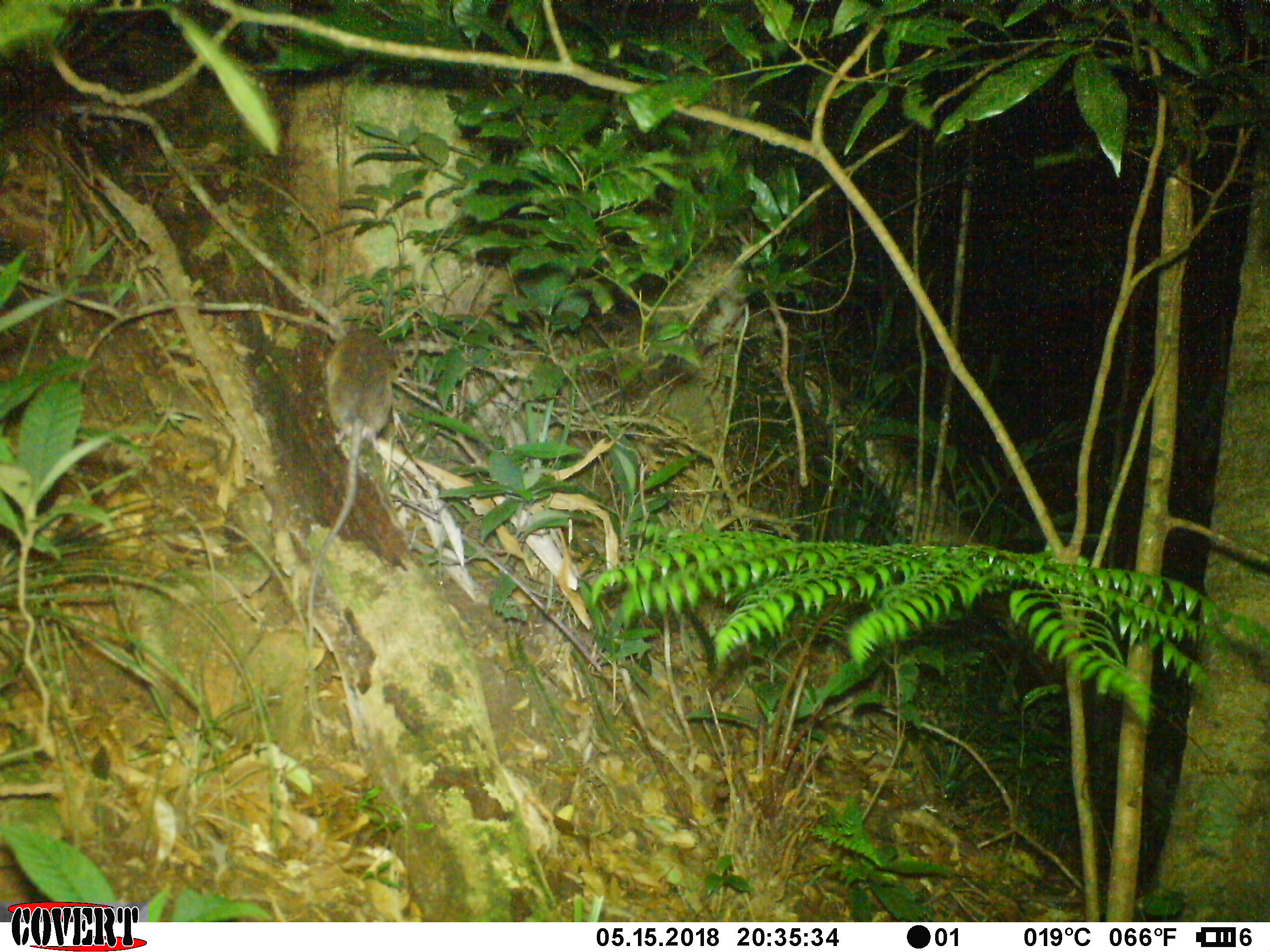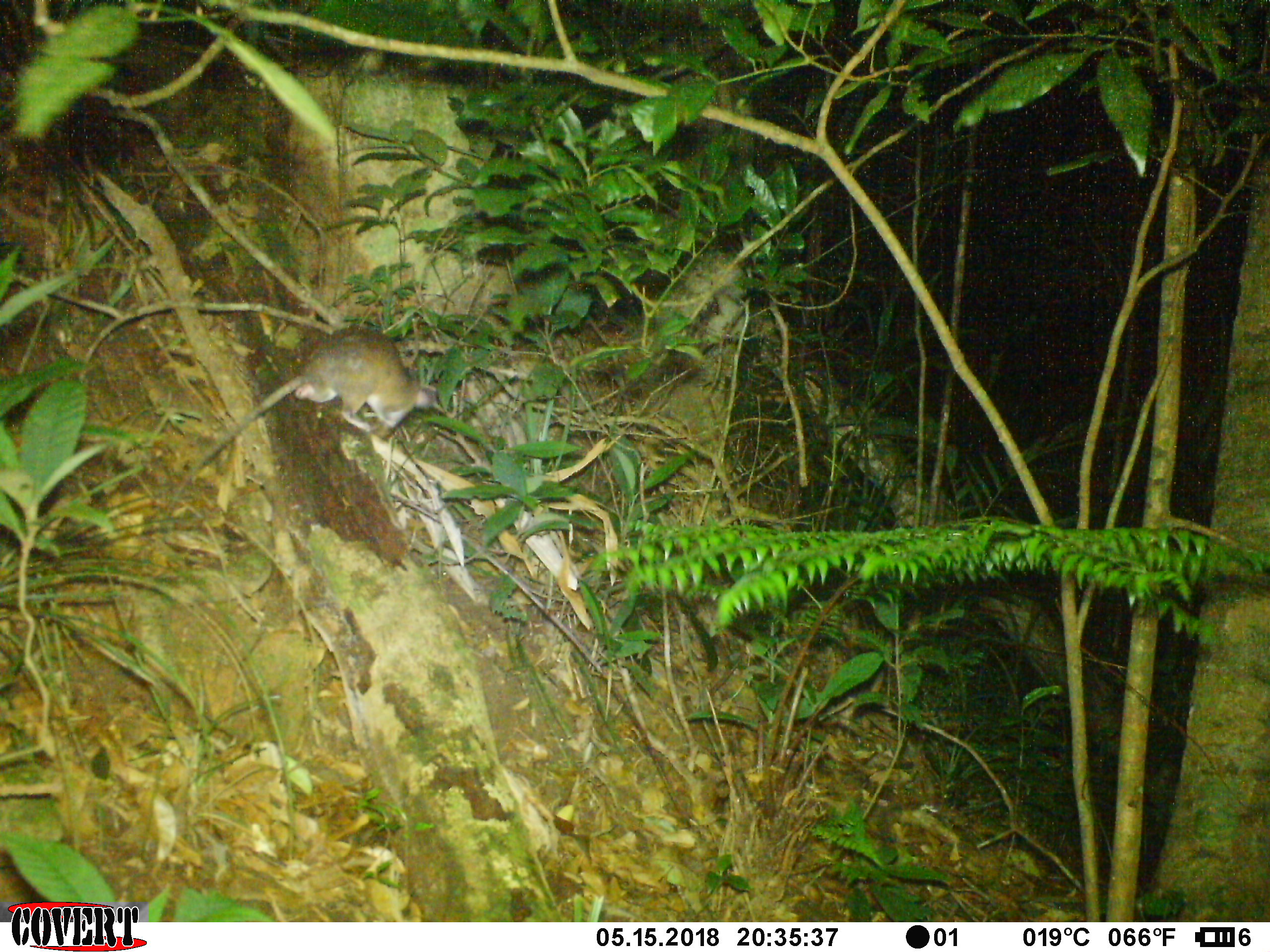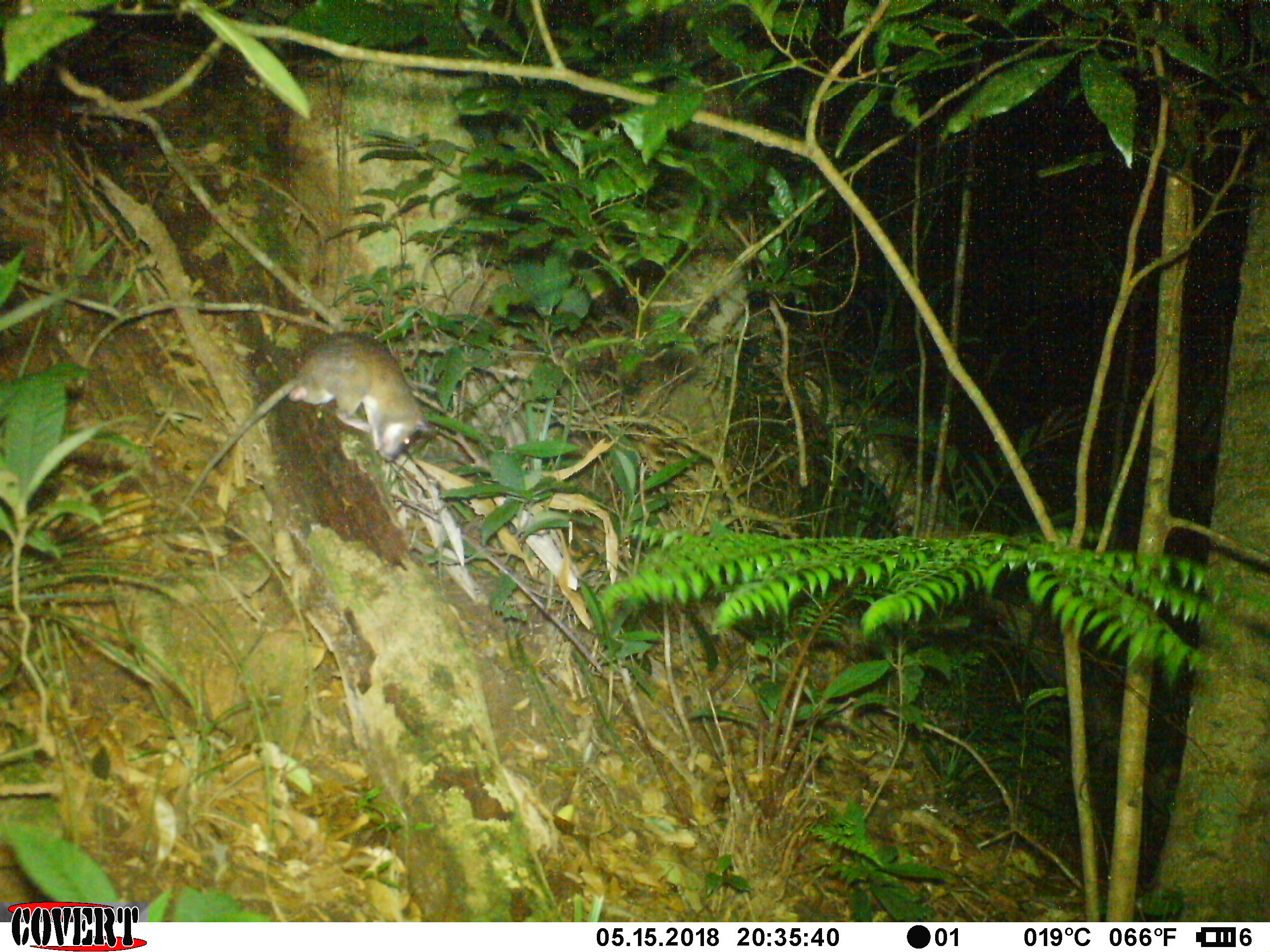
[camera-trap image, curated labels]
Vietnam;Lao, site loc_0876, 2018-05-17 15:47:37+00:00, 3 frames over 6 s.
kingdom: Animalia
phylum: Chordata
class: Mammalia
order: Rodentia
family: Muridae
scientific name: Muridae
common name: old-world mice and rats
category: unidentified murid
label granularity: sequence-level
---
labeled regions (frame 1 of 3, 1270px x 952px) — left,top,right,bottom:
unidentified murid: 306,328,392,650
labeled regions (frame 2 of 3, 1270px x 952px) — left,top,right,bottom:
unidentified murid: 166,324,437,520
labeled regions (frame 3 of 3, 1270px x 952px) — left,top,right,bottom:
unidentified murid: 178,331,435,515